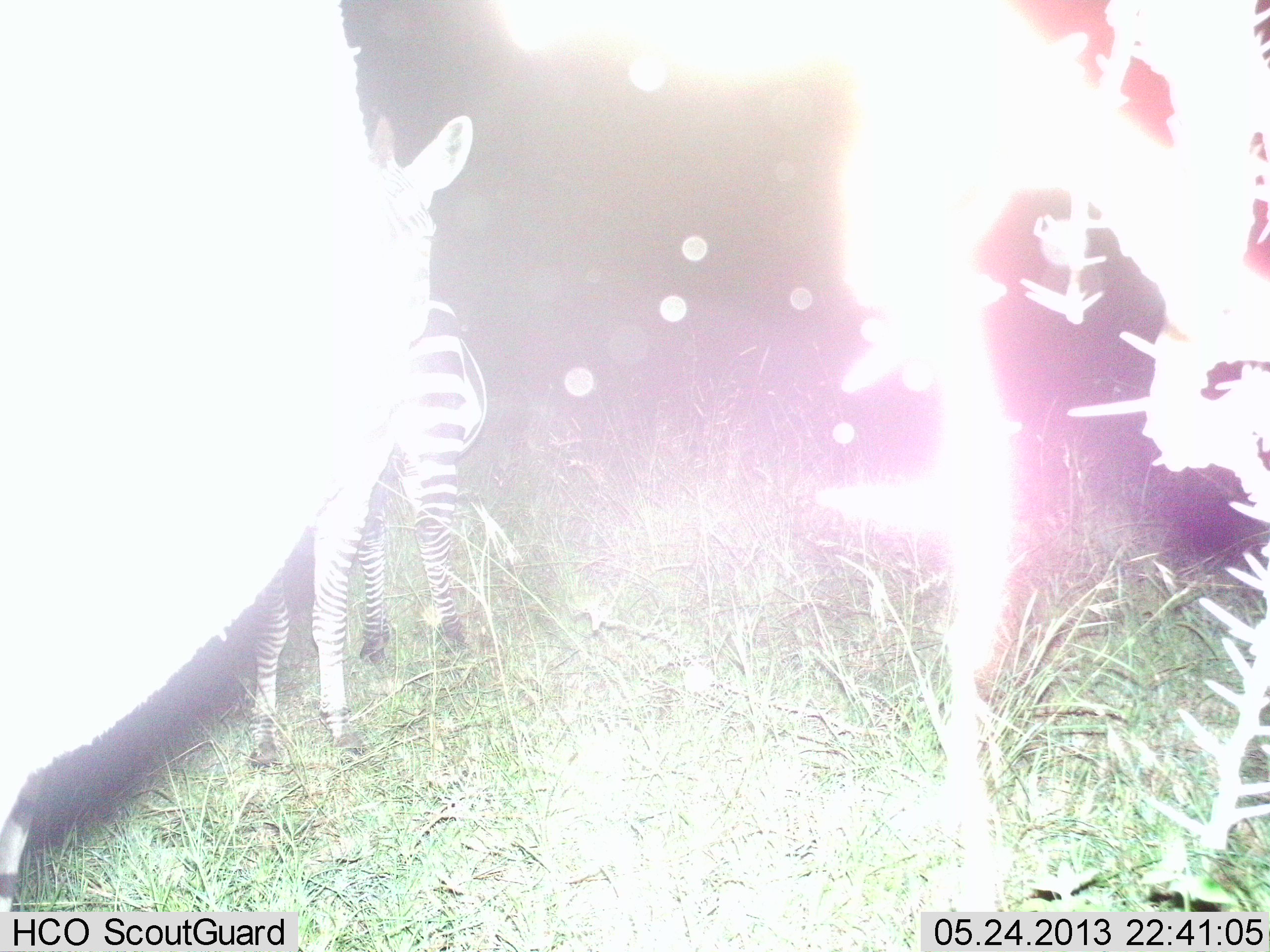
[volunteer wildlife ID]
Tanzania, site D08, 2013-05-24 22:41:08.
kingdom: Animalia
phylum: Chordata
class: Mammalia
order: Perissodactyla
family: Equidae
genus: Equus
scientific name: Equus quagga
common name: plains zebra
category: zebra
Zebra (plains zebra) (Equus quagga), count 2. Behavior (volunteer vote fractions): standing 86%, resting 0%, moving 9%, interacting 0%. Young present (vote fraction): 5%. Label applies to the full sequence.